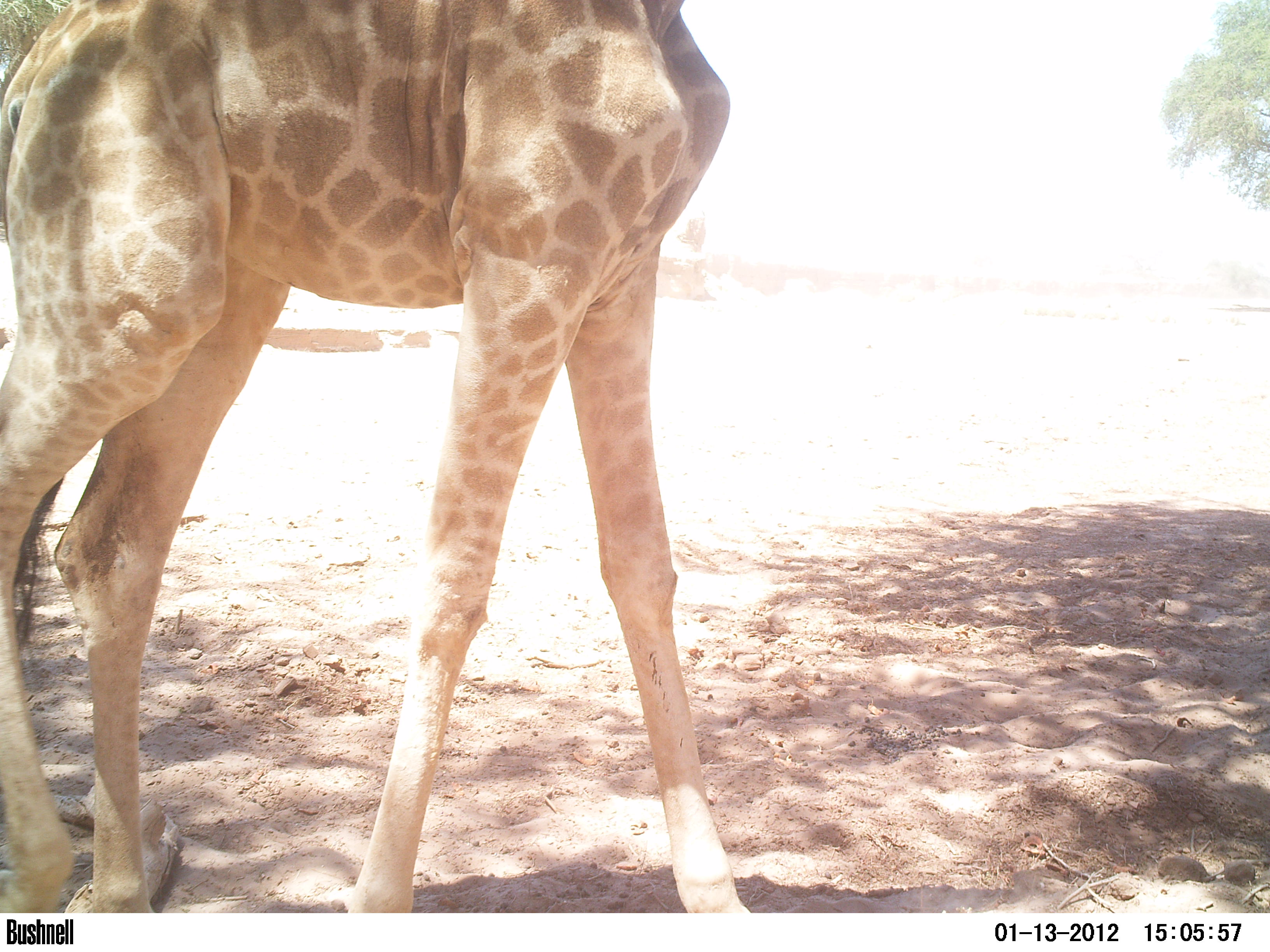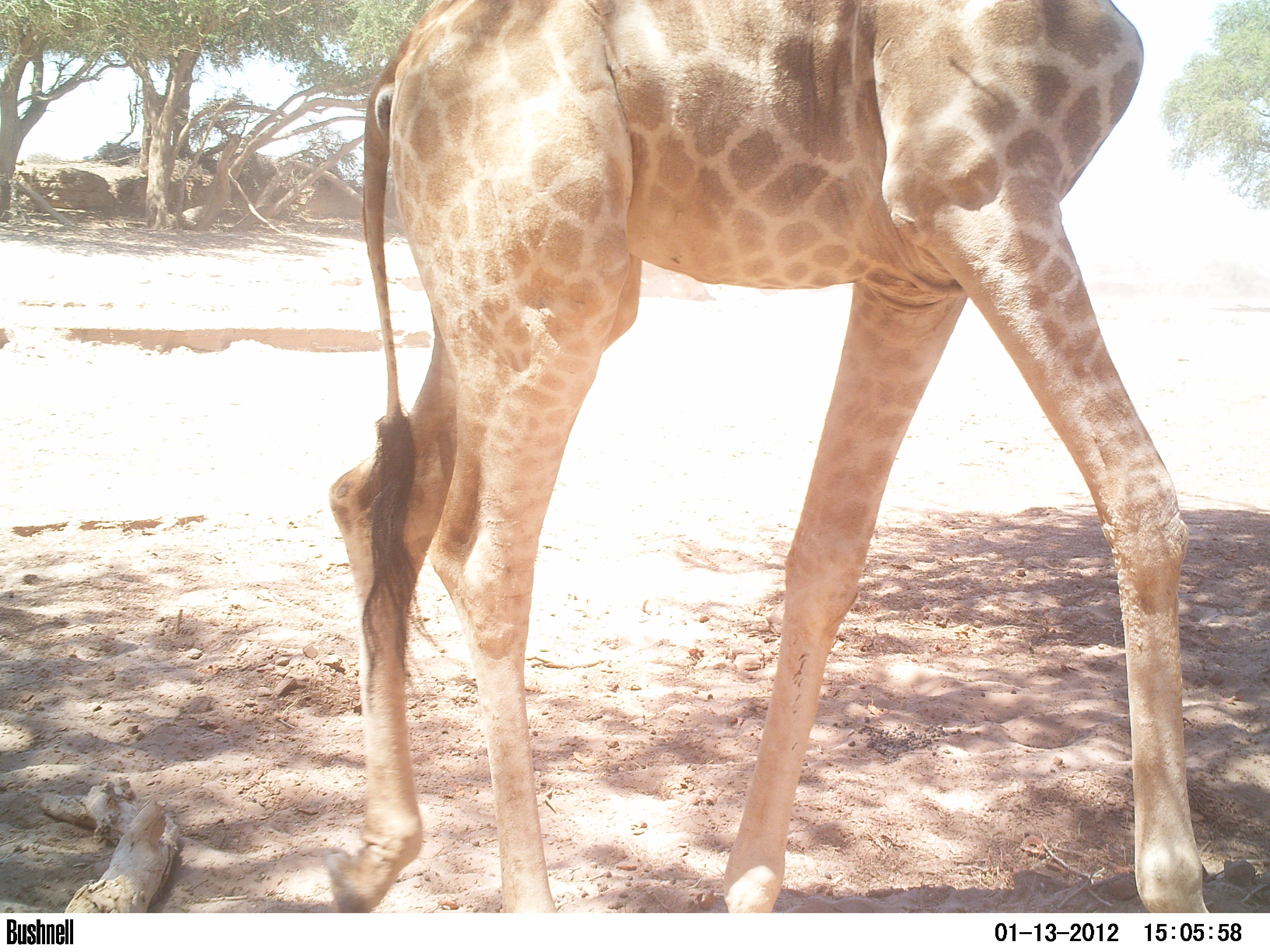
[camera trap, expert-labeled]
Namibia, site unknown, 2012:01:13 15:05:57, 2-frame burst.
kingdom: Animalia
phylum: Chordata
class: Mammalia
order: Artiodactyla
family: Giraffidae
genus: Giraffa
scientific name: Giraffa camelopardalis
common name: giraffe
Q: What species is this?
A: Giraffa camelopardalis (giraffe).